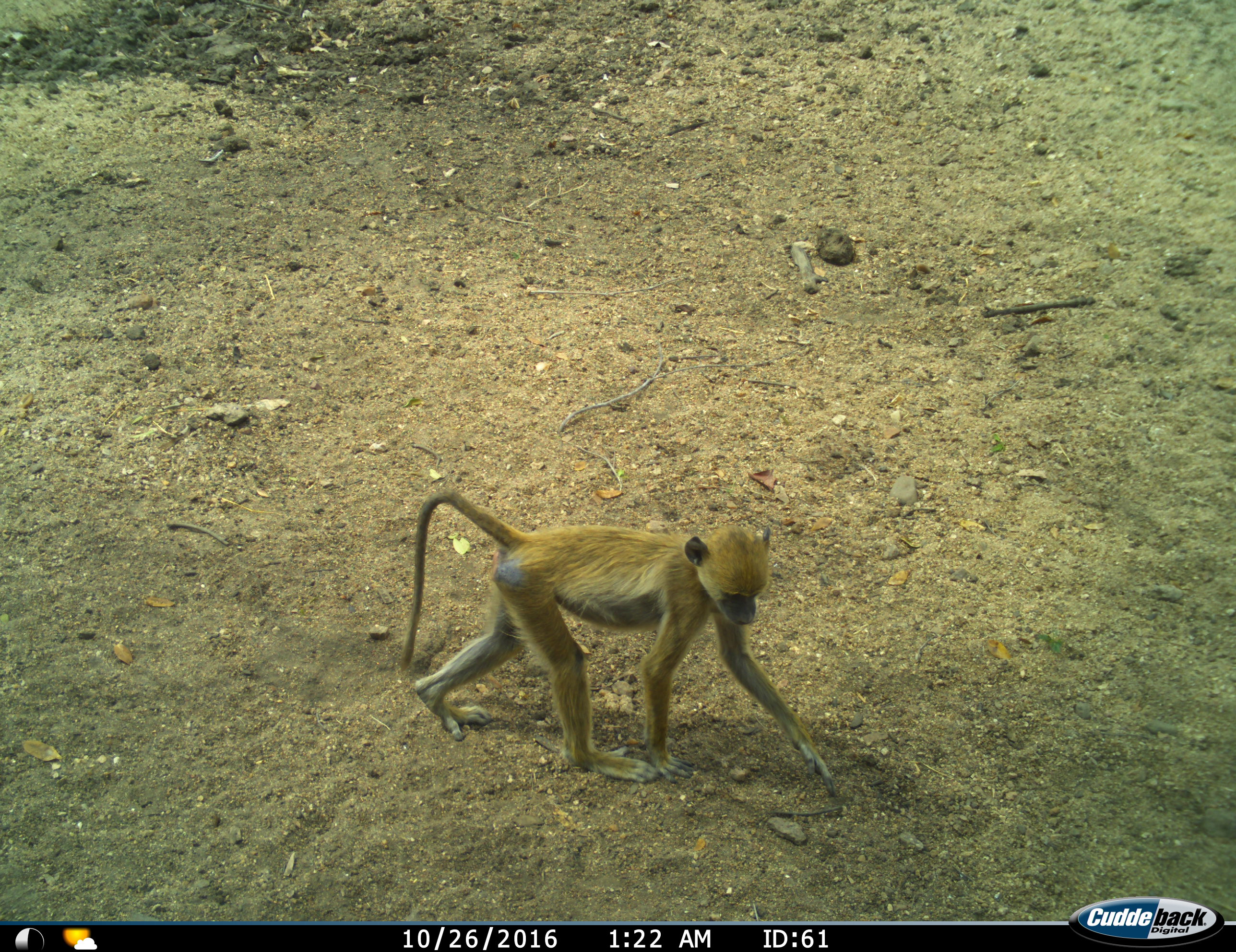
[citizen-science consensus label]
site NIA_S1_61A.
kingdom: Animalia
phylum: Chordata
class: Mammalia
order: Primates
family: Cercopithecidae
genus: Papio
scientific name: Papio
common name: baboon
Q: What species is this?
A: Baboon (Papio).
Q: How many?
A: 1.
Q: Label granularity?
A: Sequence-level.